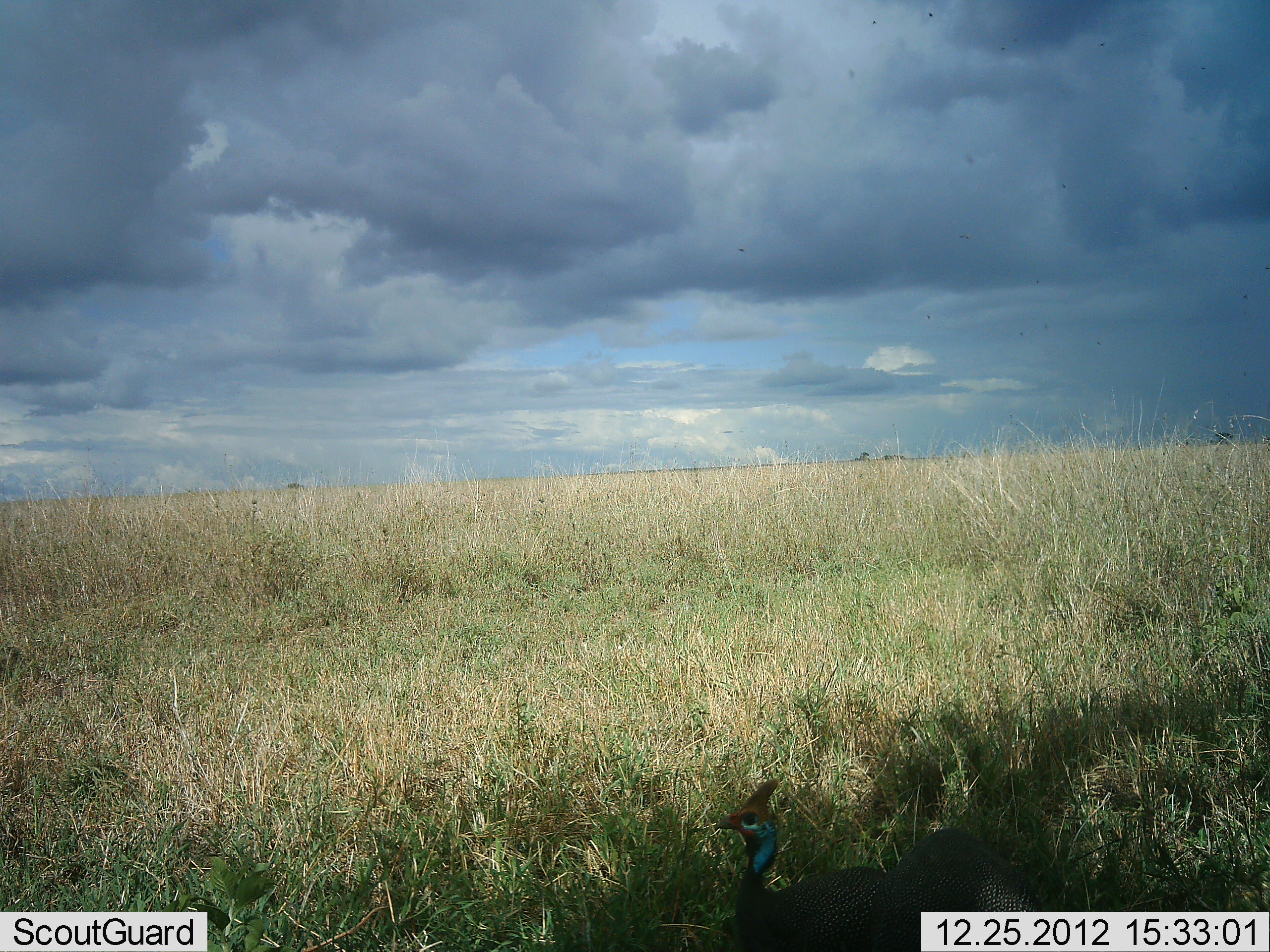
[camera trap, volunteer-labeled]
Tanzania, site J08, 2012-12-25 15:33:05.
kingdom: Animalia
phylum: Chordata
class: Aves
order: Galliformes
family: Numididae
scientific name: Numididae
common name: guinea fowl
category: guineafowl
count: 1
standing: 89%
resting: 0%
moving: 11%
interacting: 0%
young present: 0%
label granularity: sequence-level